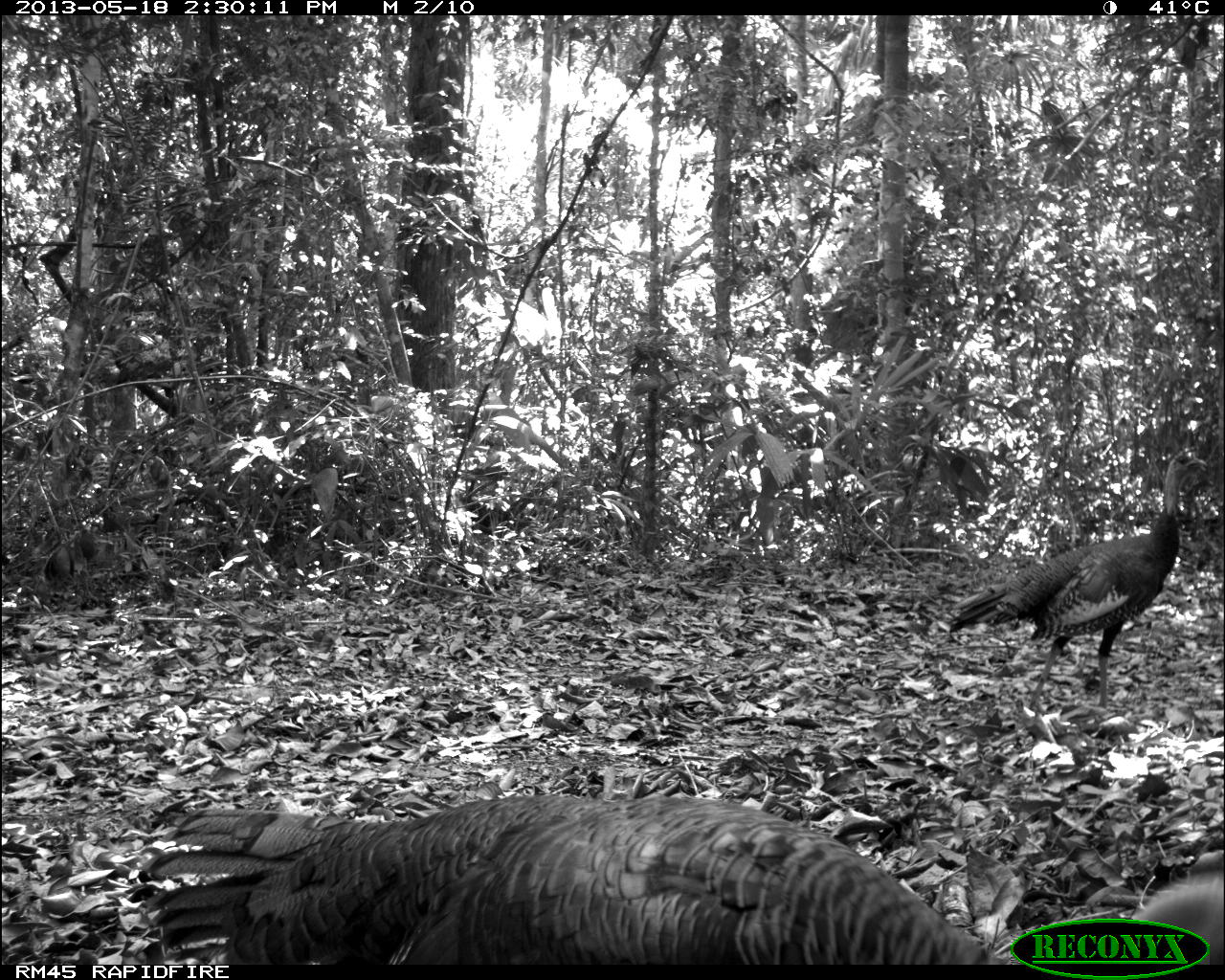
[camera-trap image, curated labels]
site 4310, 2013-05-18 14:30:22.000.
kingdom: Animalia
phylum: Chordata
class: Aves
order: Galliformes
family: Phasianidae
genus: Meleagris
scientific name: Meleagris ocellata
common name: ocellated turkey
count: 2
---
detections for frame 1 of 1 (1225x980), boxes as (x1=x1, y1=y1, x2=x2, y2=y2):
meleagris ocellata: (x1=137, y1=789, x2=1223, y2=964); (x1=949, y1=449, x2=1207, y2=711)